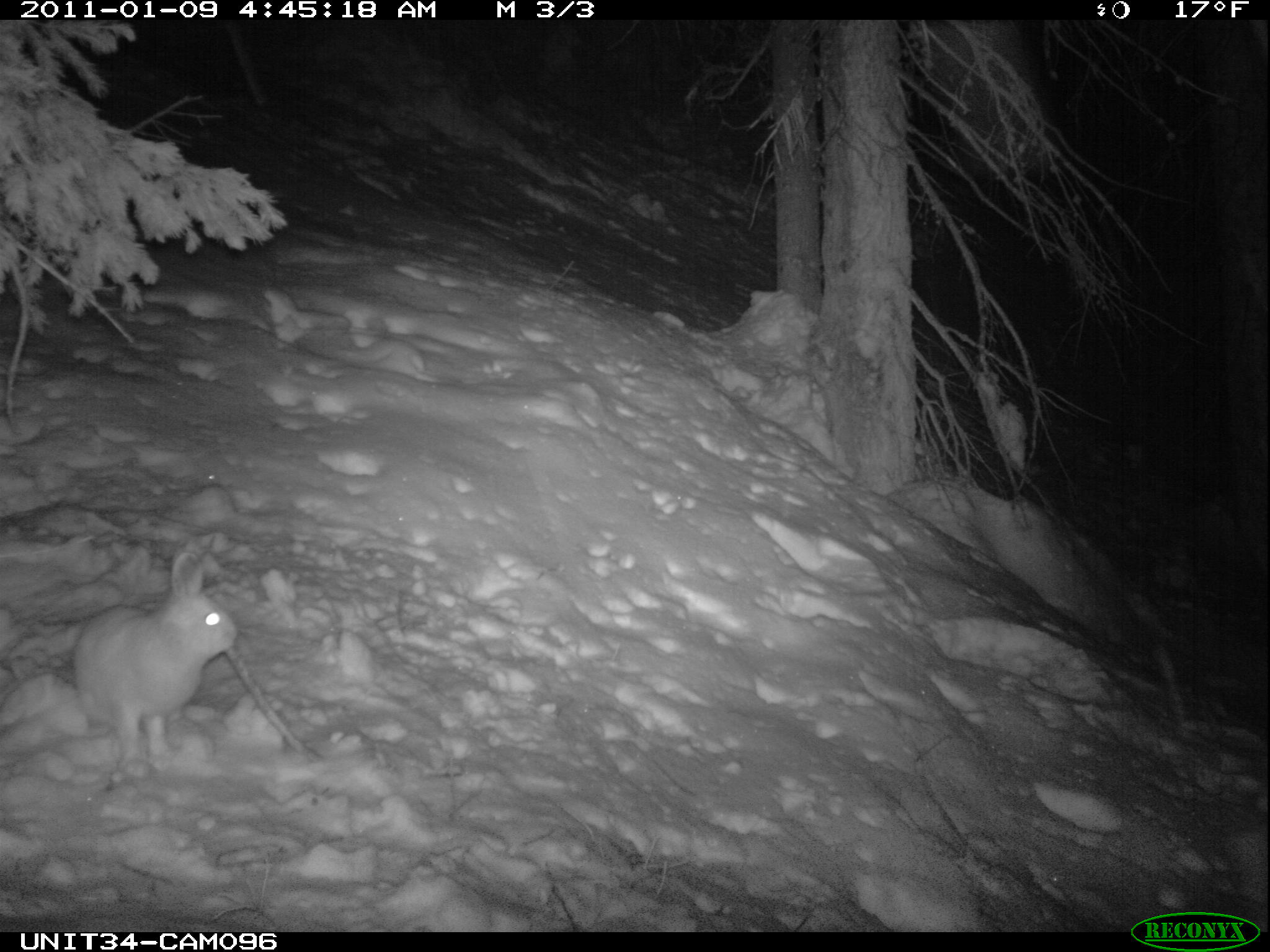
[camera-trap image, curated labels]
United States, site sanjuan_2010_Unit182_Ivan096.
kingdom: Animalia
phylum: Chordata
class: Mammalia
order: Lagomorpha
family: Leporidae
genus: Lepus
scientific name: Lepus americanus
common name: snowshoe hare